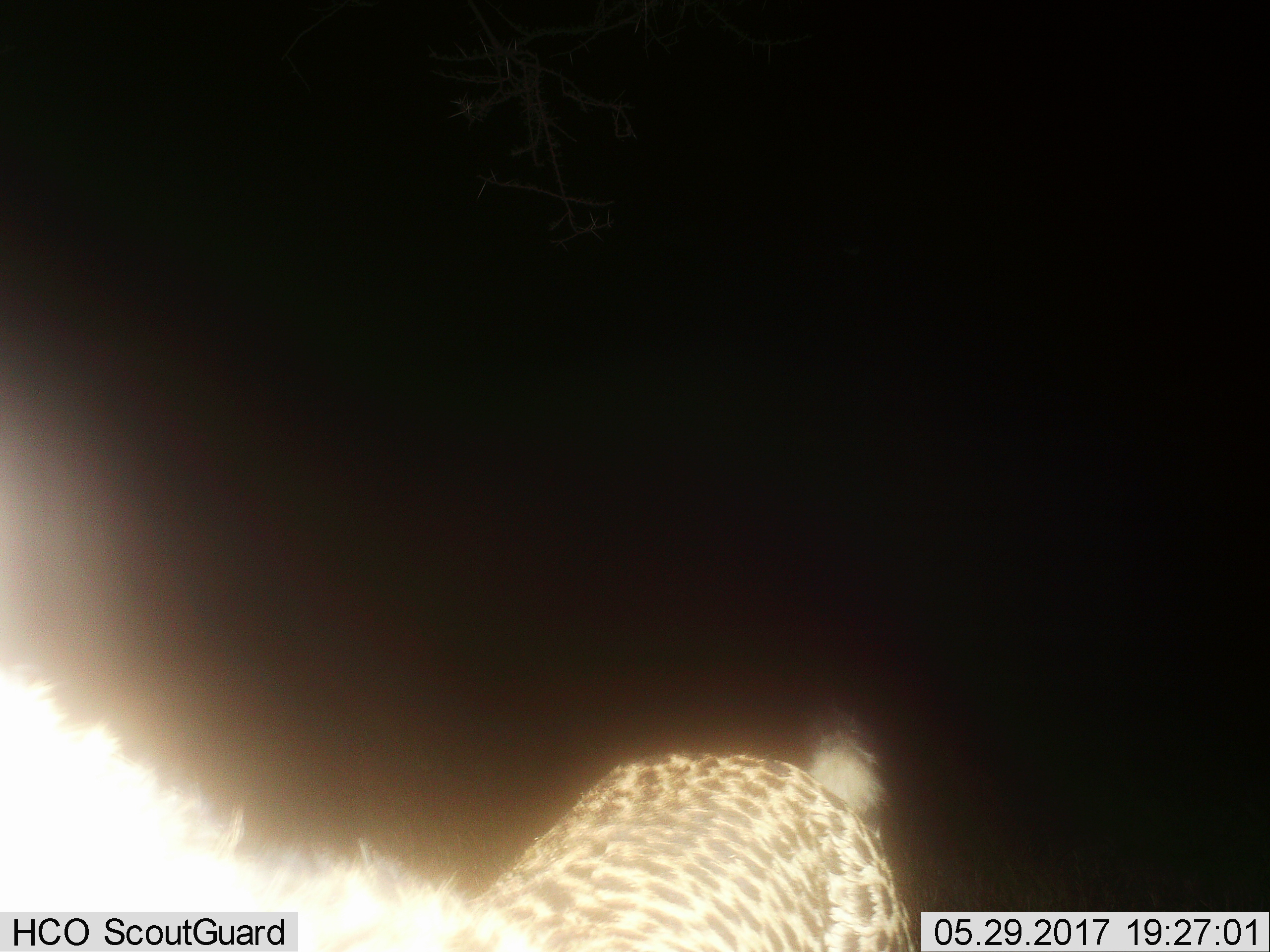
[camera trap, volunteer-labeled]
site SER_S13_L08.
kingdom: Animalia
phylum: Chordata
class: Mammalia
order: Carnivora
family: Felidae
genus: Acinonyx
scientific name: Acinonyx jubatus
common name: cheetah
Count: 1.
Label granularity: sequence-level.